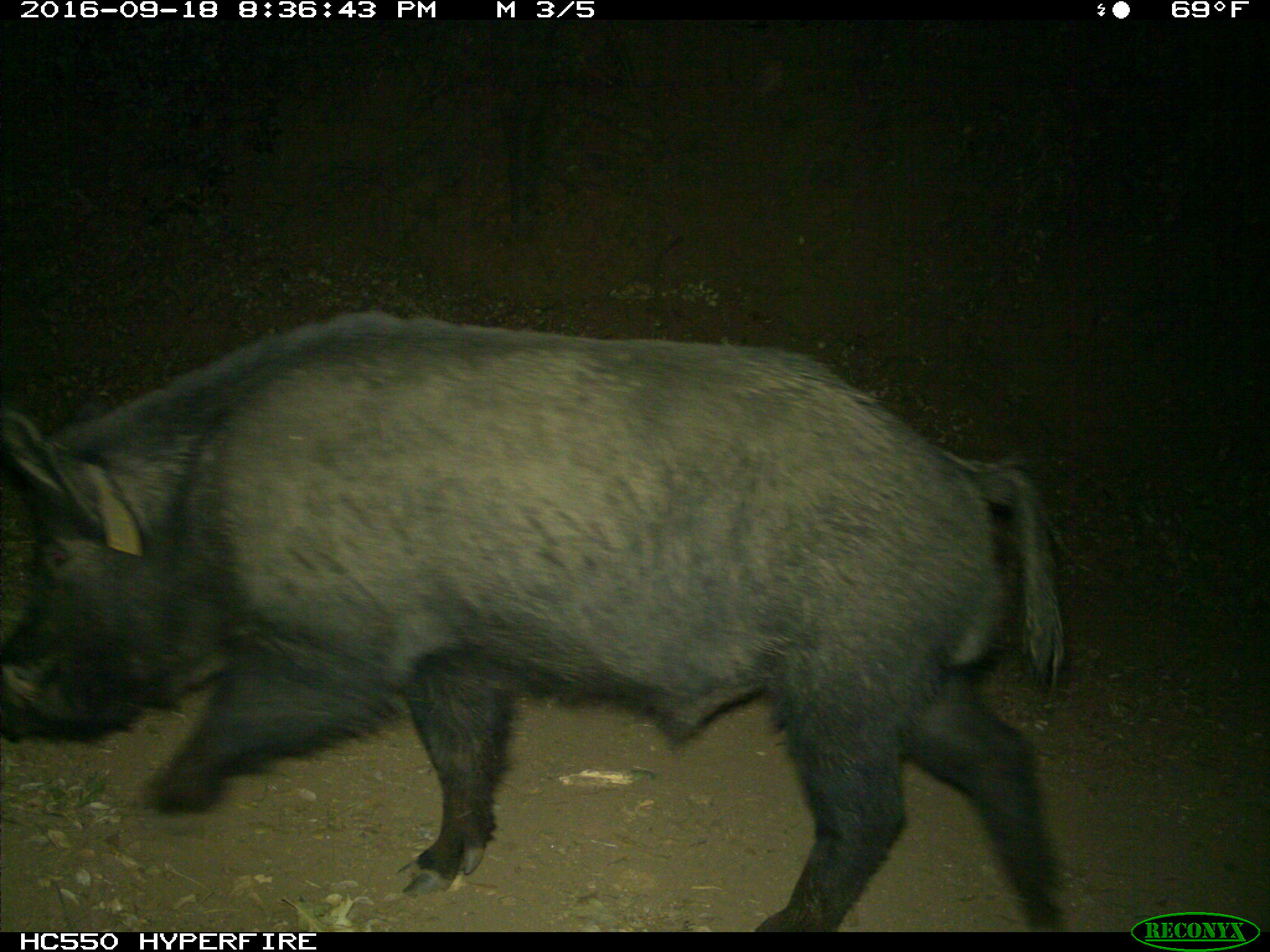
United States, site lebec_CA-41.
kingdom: Animalia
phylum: Chordata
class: Mammalia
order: Artiodactyla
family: Suidae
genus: Sus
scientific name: Sus scrofa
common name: wild boar